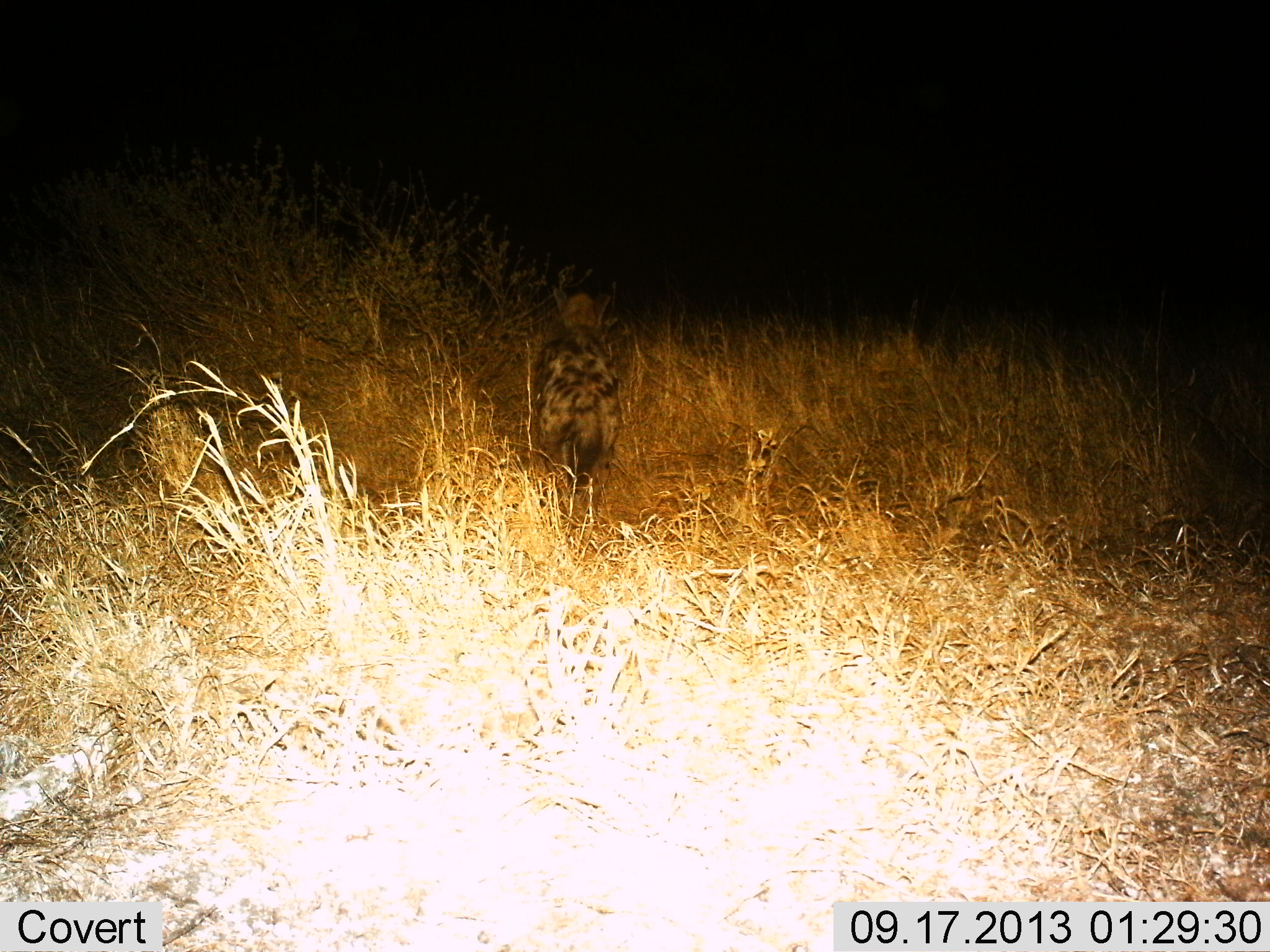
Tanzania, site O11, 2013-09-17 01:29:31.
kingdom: Animalia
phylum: Chordata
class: Mammalia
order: Carnivora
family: Hyaenidae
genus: Crocuta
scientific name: Crocuta crocuta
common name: spotted hyena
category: hyenaspotted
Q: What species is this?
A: Hyenaspotted (spotted hyena) (Crocuta crocuta).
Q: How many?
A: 1.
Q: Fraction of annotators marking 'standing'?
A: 60%.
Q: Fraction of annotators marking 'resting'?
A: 0%.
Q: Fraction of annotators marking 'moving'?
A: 40%.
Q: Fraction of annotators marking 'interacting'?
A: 0%.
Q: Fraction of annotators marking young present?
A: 0%.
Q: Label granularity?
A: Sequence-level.